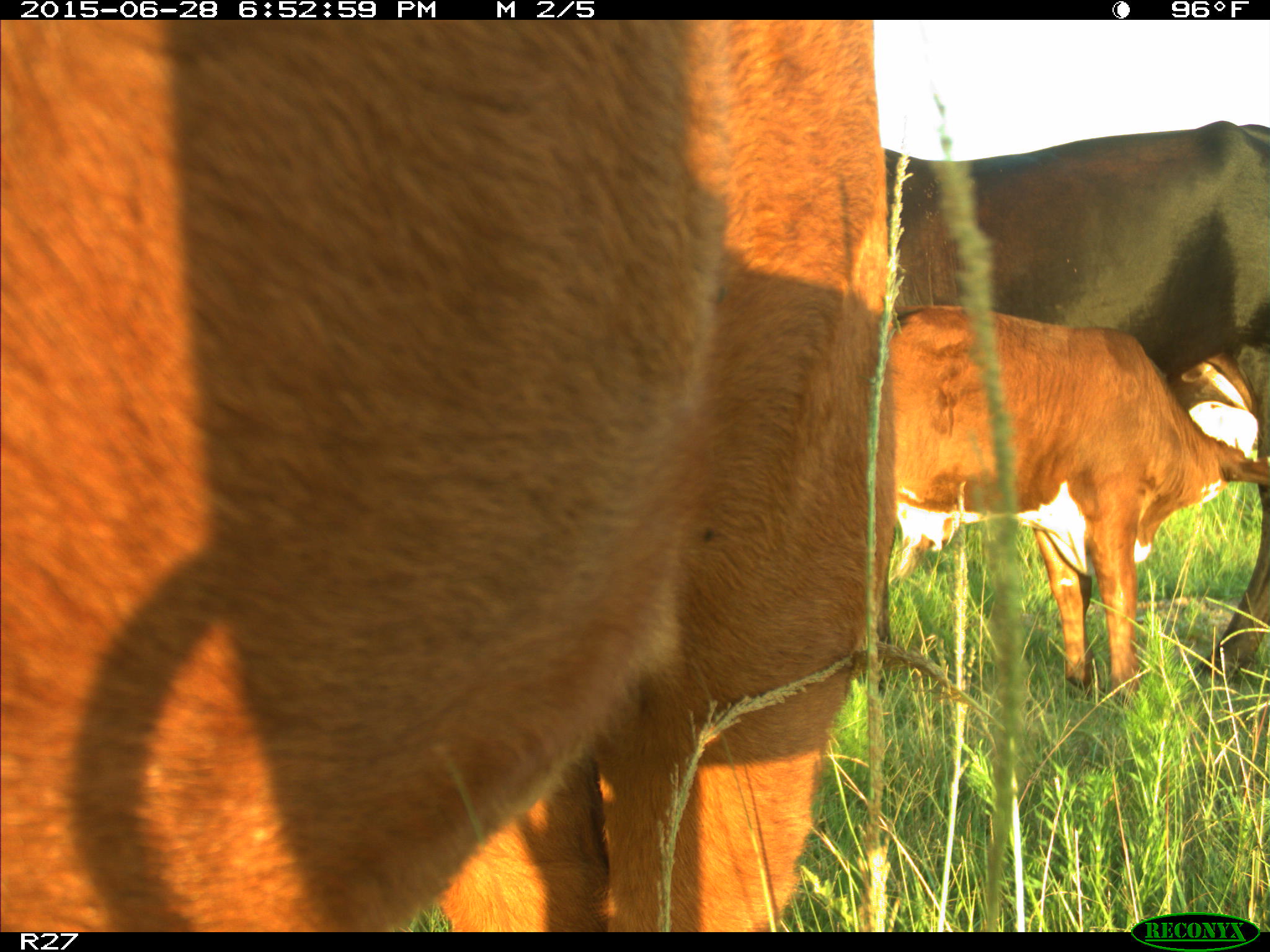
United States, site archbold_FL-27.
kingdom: Animalia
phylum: Chordata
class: Mammalia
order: Artiodactyla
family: Bovidae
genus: Bos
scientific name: Bos taurus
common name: domestic cow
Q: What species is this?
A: Bos taurus (domestic cow).